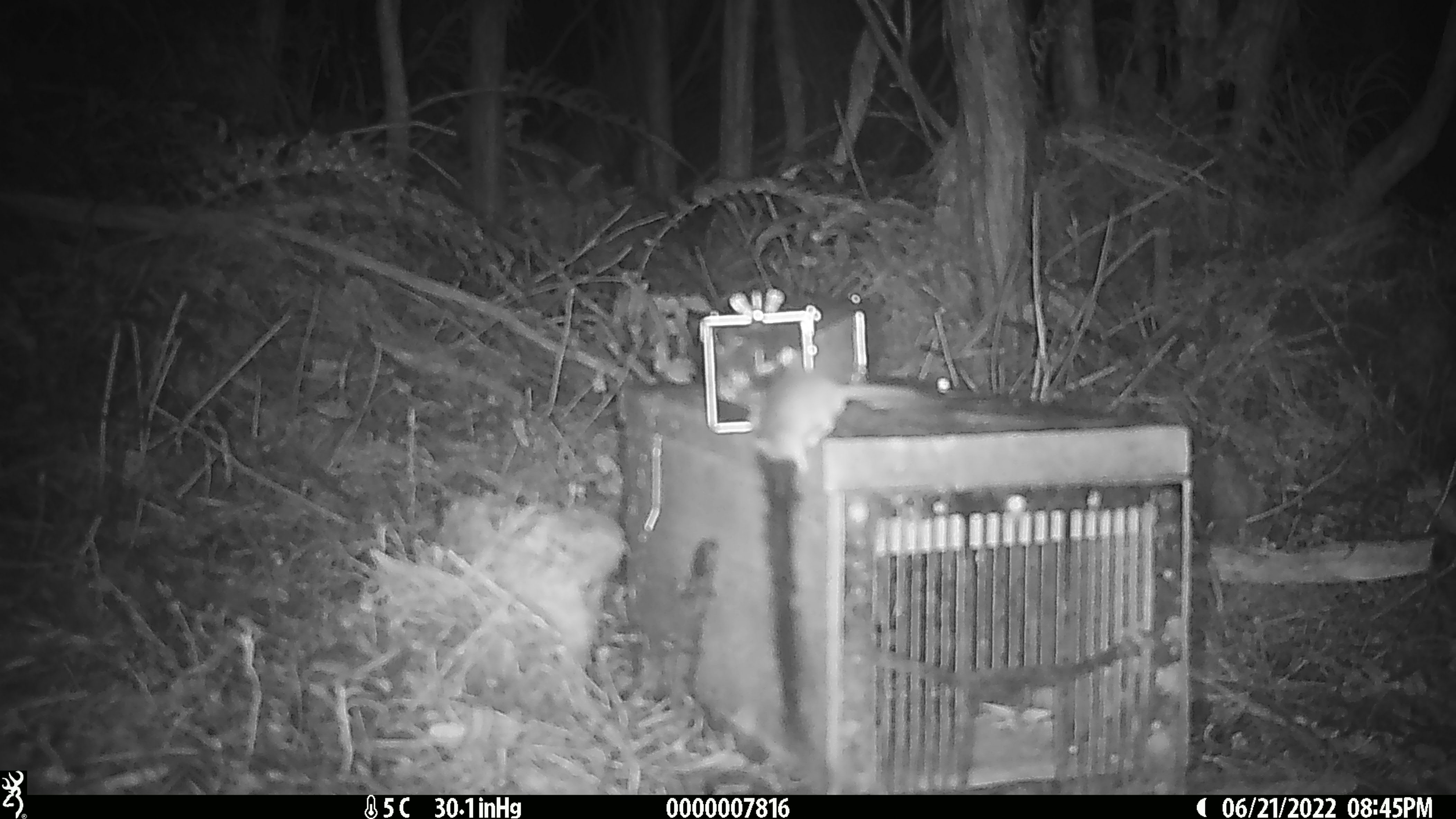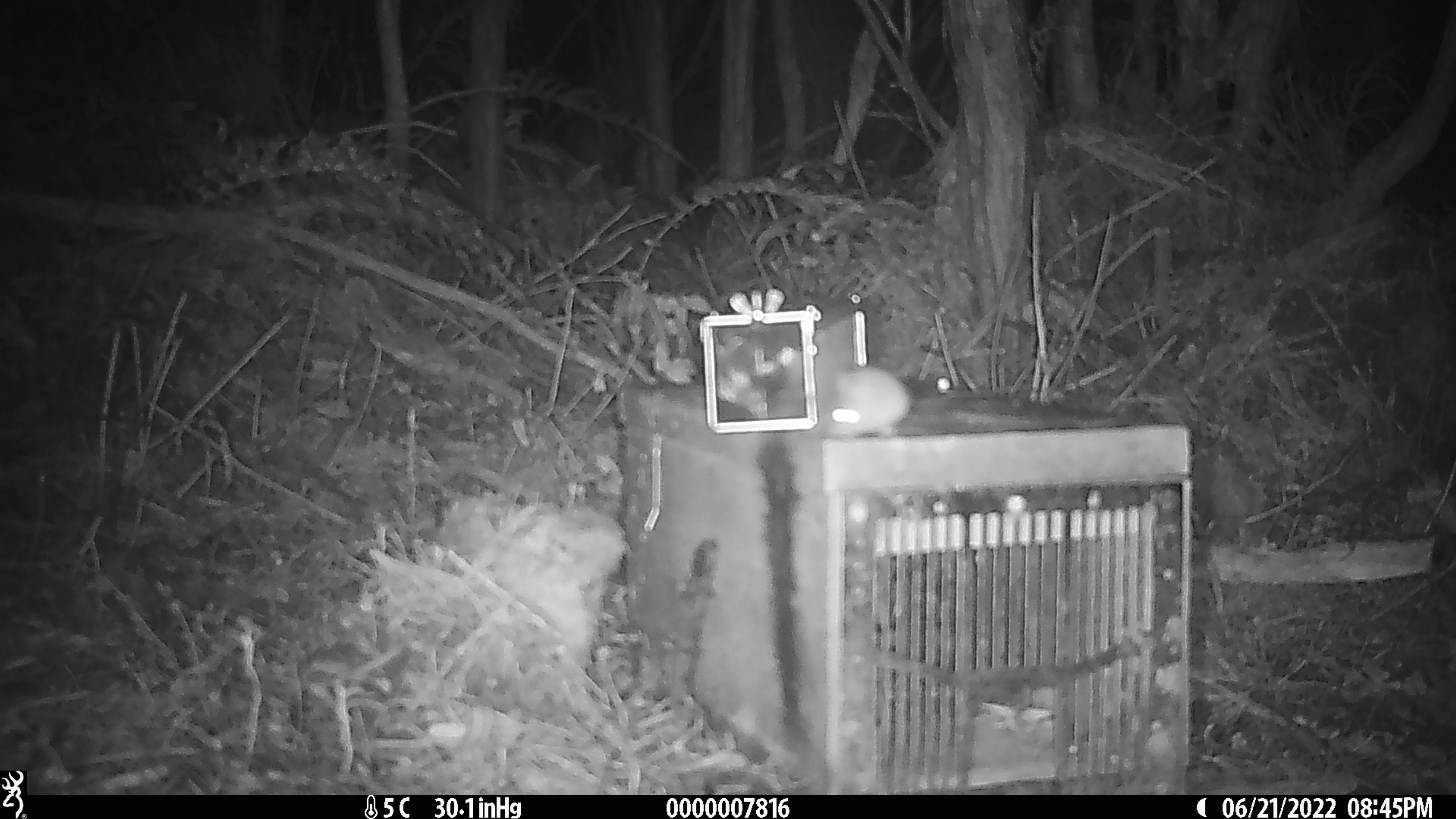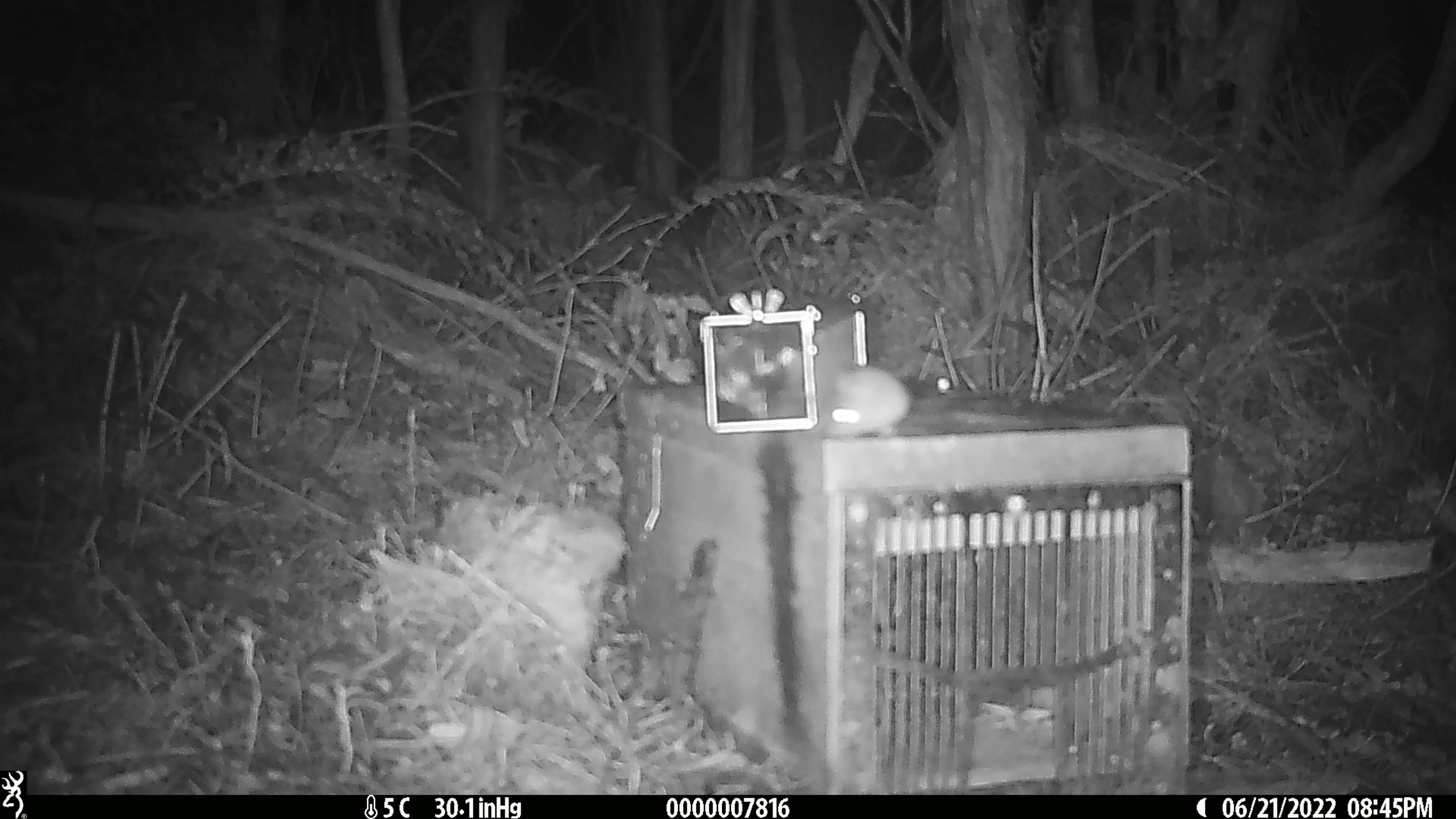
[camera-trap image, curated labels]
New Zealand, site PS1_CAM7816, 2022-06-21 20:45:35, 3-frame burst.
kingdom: Animalia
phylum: Chordata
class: Mammalia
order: Rodentia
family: Muridae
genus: Mus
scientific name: Mus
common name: mouse